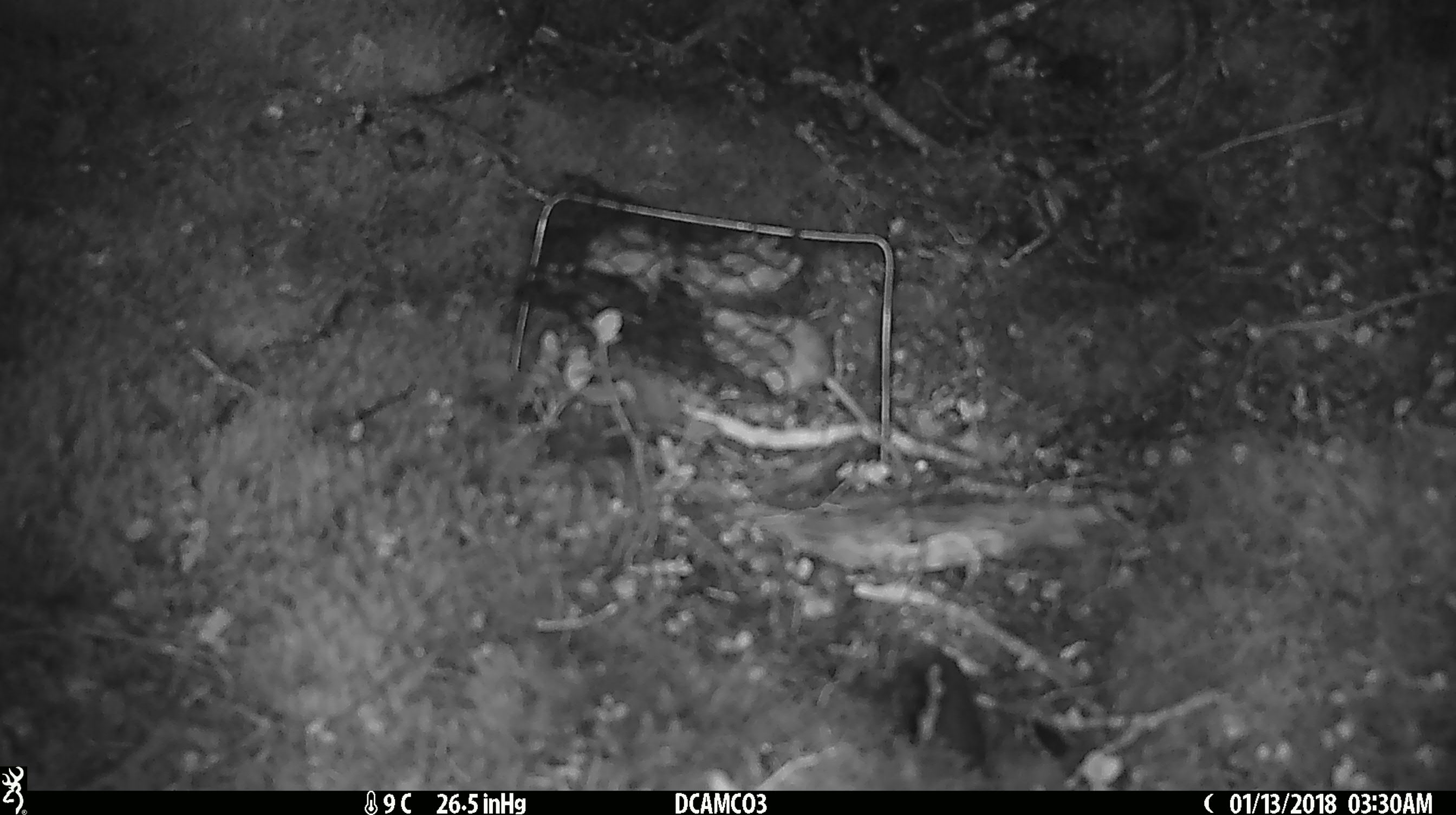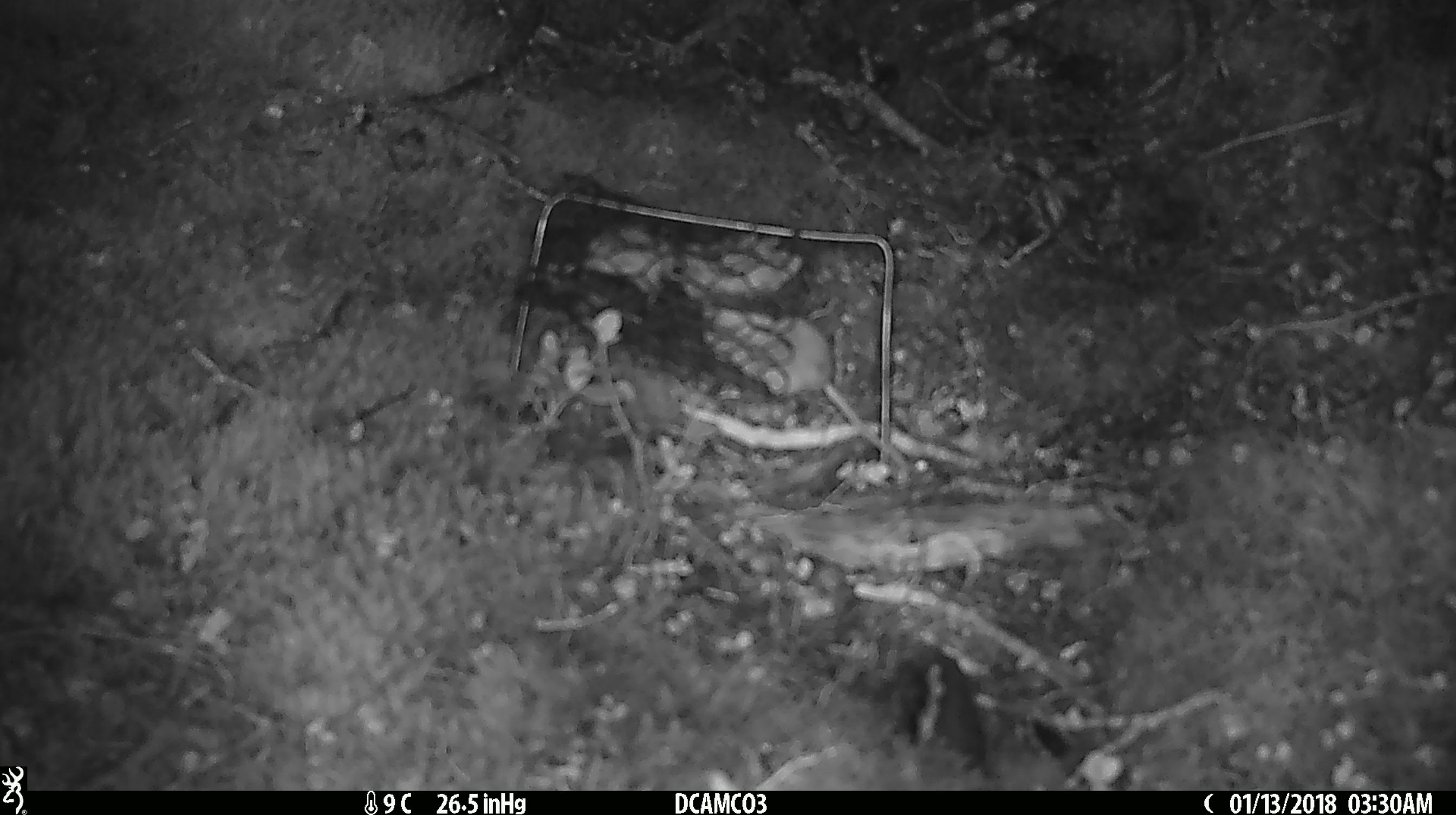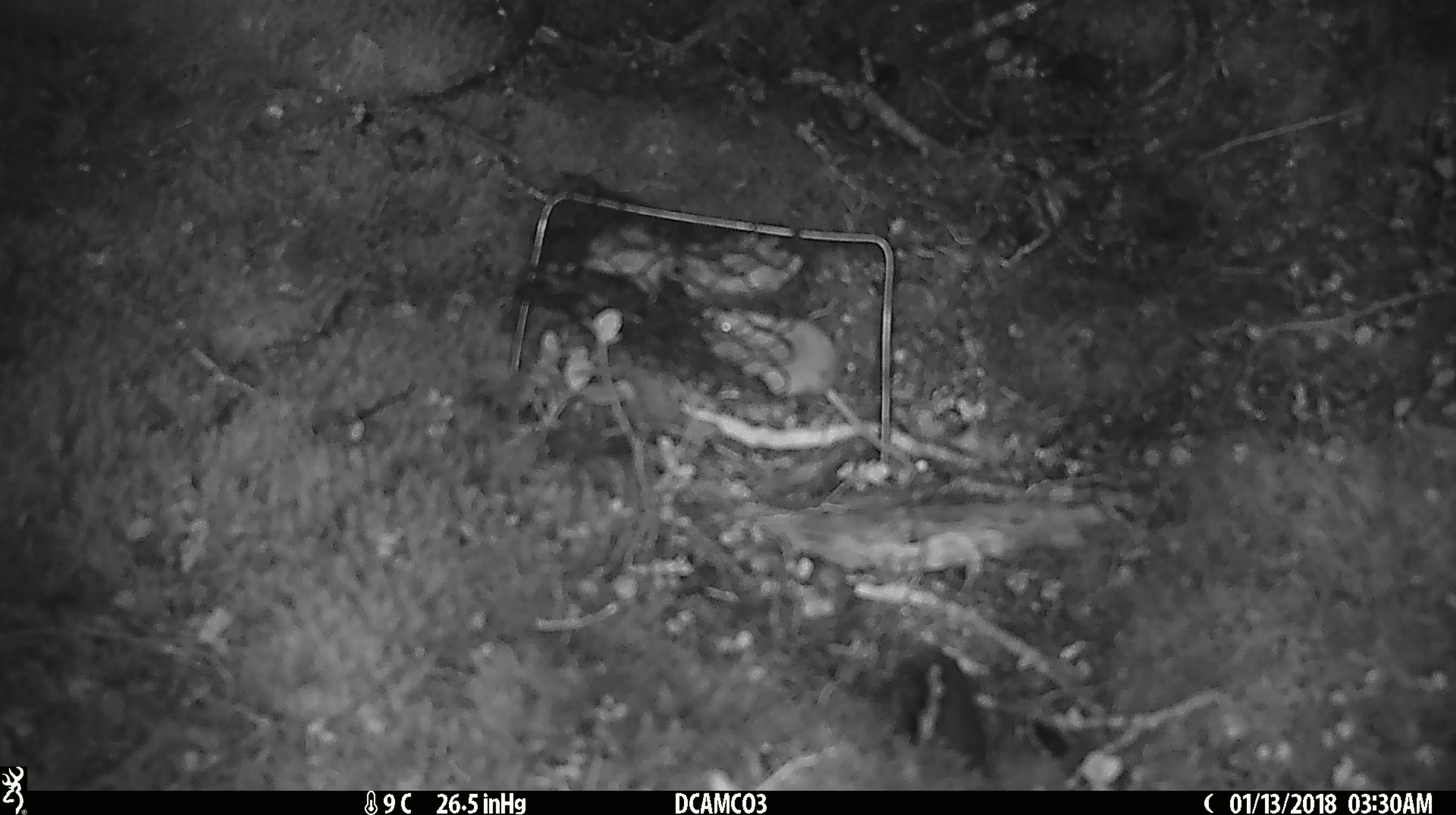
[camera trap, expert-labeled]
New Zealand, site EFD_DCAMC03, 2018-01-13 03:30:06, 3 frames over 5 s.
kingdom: Animalia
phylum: Chordata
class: Mammalia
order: Rodentia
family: Muridae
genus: Mus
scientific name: Mus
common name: mouse